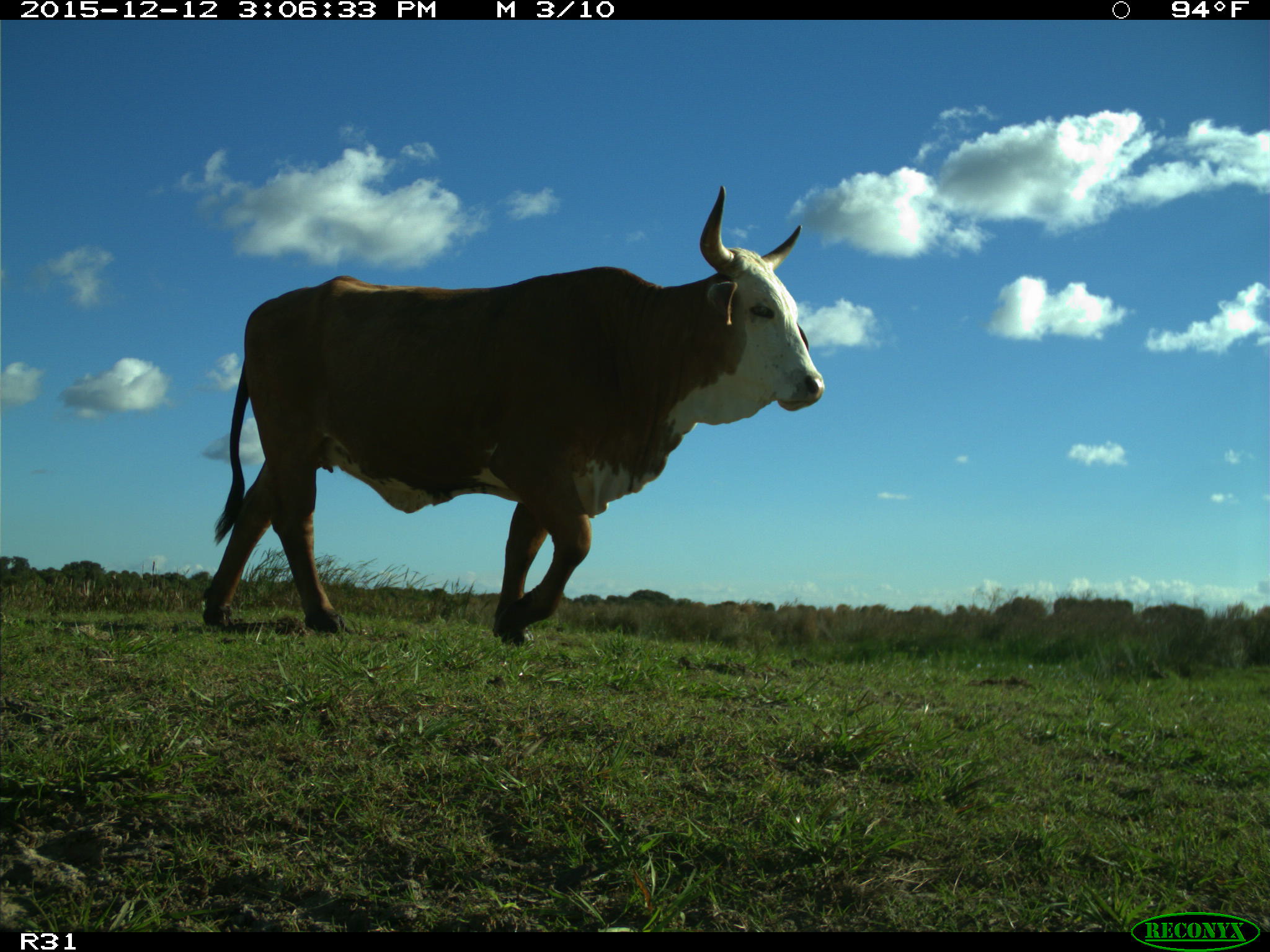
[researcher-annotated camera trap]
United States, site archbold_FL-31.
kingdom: Animalia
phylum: Chordata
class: Mammalia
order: Artiodactyla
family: Bovidae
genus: Bos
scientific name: Bos taurus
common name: domestic cow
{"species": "Bos taurus (domestic cow)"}